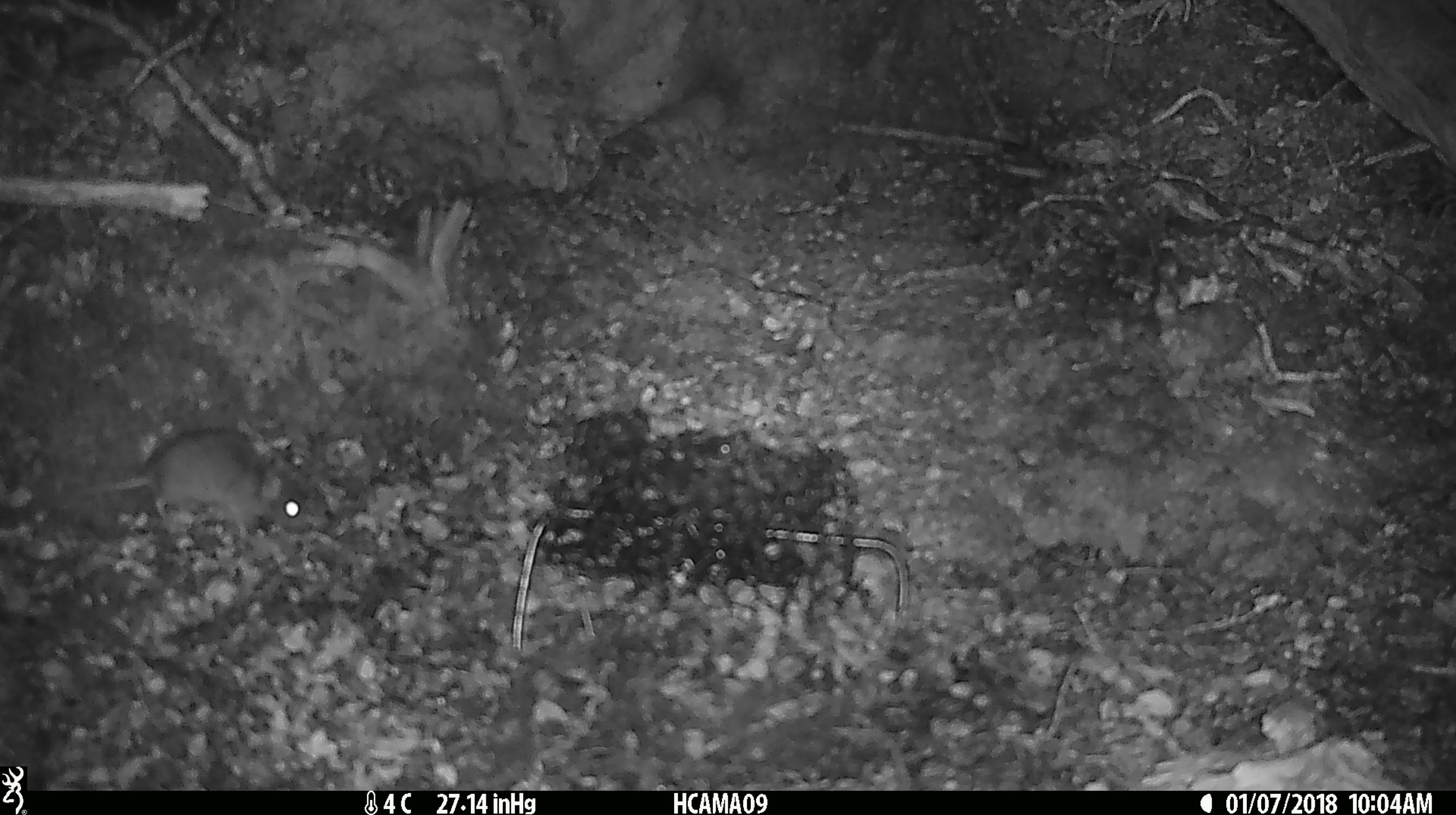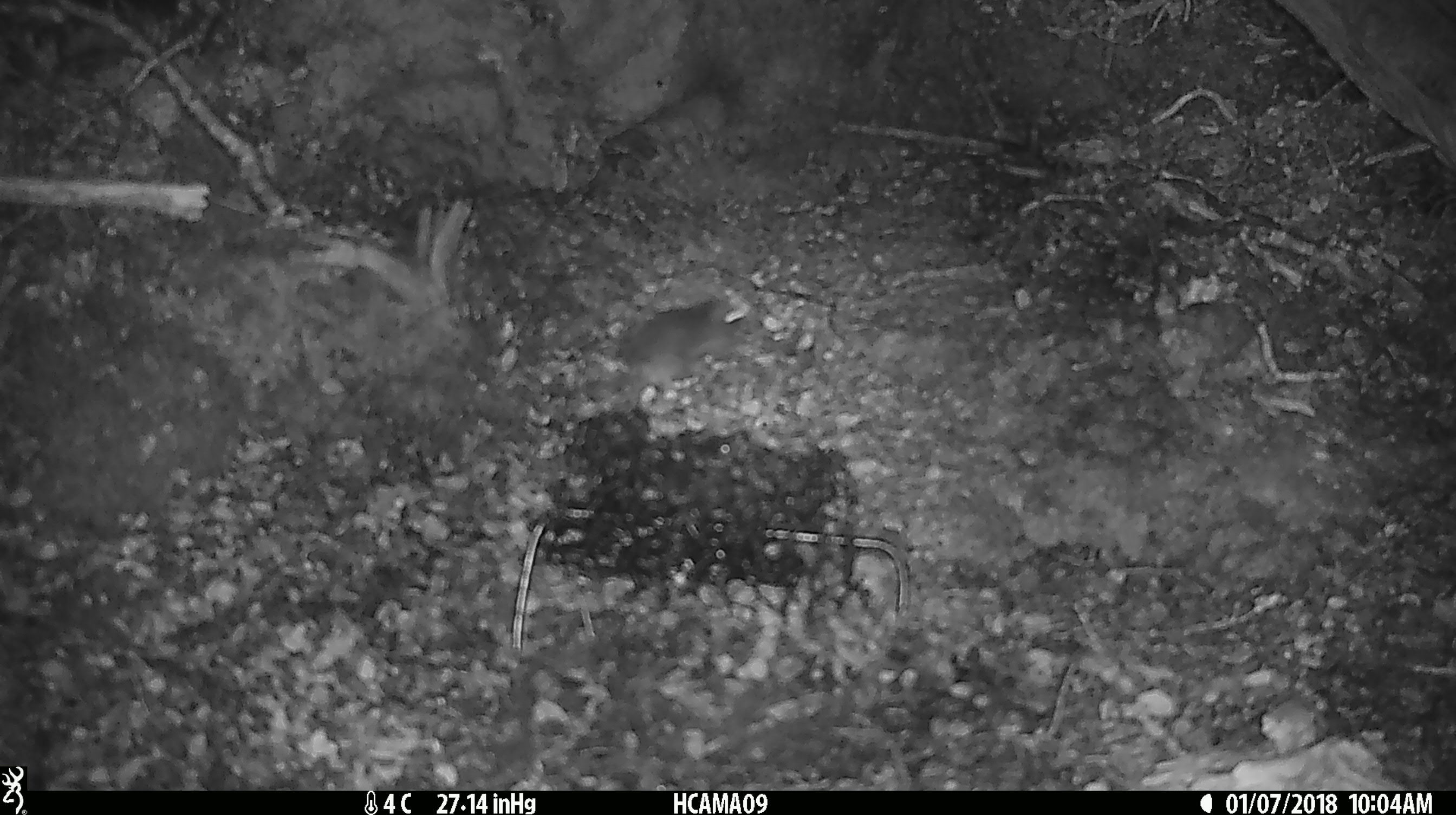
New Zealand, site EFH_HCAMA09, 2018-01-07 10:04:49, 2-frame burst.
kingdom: Animalia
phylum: Chordata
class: Mammalia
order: Rodentia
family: Muridae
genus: Mus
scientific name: Mus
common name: mouse